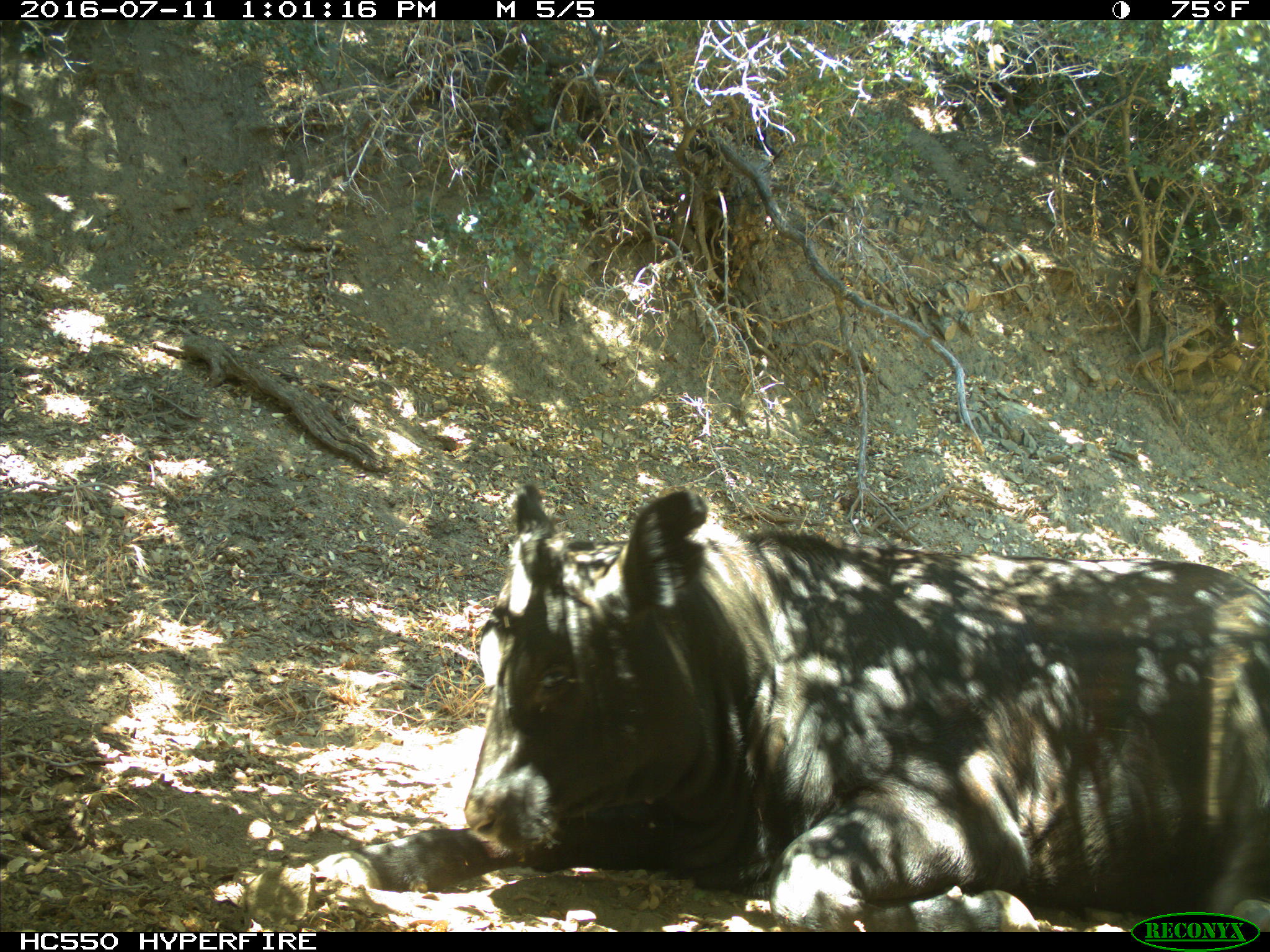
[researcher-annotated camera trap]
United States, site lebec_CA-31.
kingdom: Animalia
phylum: Chordata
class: Mammalia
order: Artiodactyla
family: Bovidae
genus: Bos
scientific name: Bos taurus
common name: domestic cow